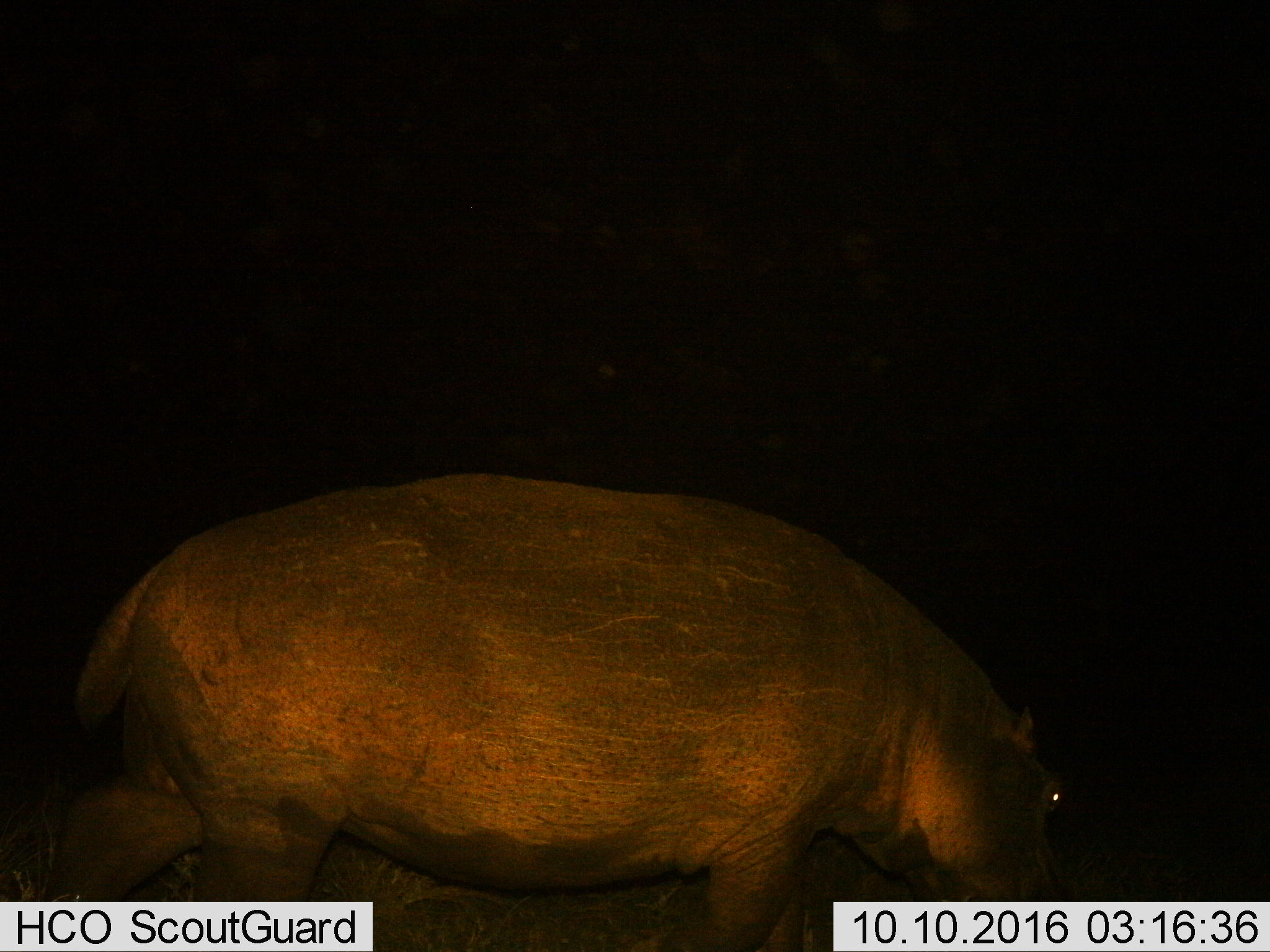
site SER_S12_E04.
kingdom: Animalia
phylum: Chordata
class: Mammalia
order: Artiodactyla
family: Hippopotamidae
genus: Hippopotamus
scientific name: Hippopotamus amphibius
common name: hippopotamus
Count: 1.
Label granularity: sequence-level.